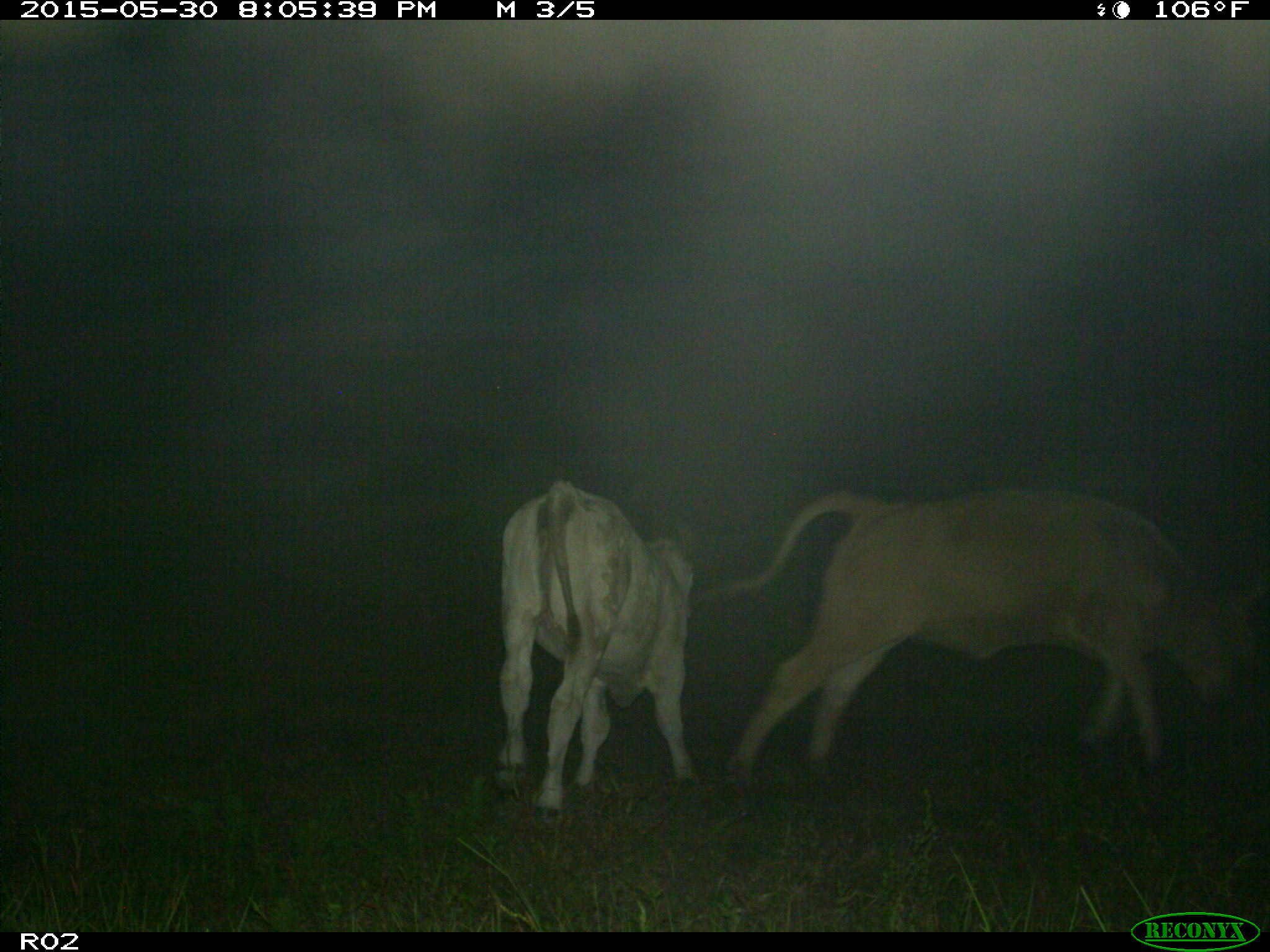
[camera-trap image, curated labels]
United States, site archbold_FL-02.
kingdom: Animalia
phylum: Chordata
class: Mammalia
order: Artiodactyla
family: Bovidae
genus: Bos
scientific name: Bos taurus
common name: domestic cow